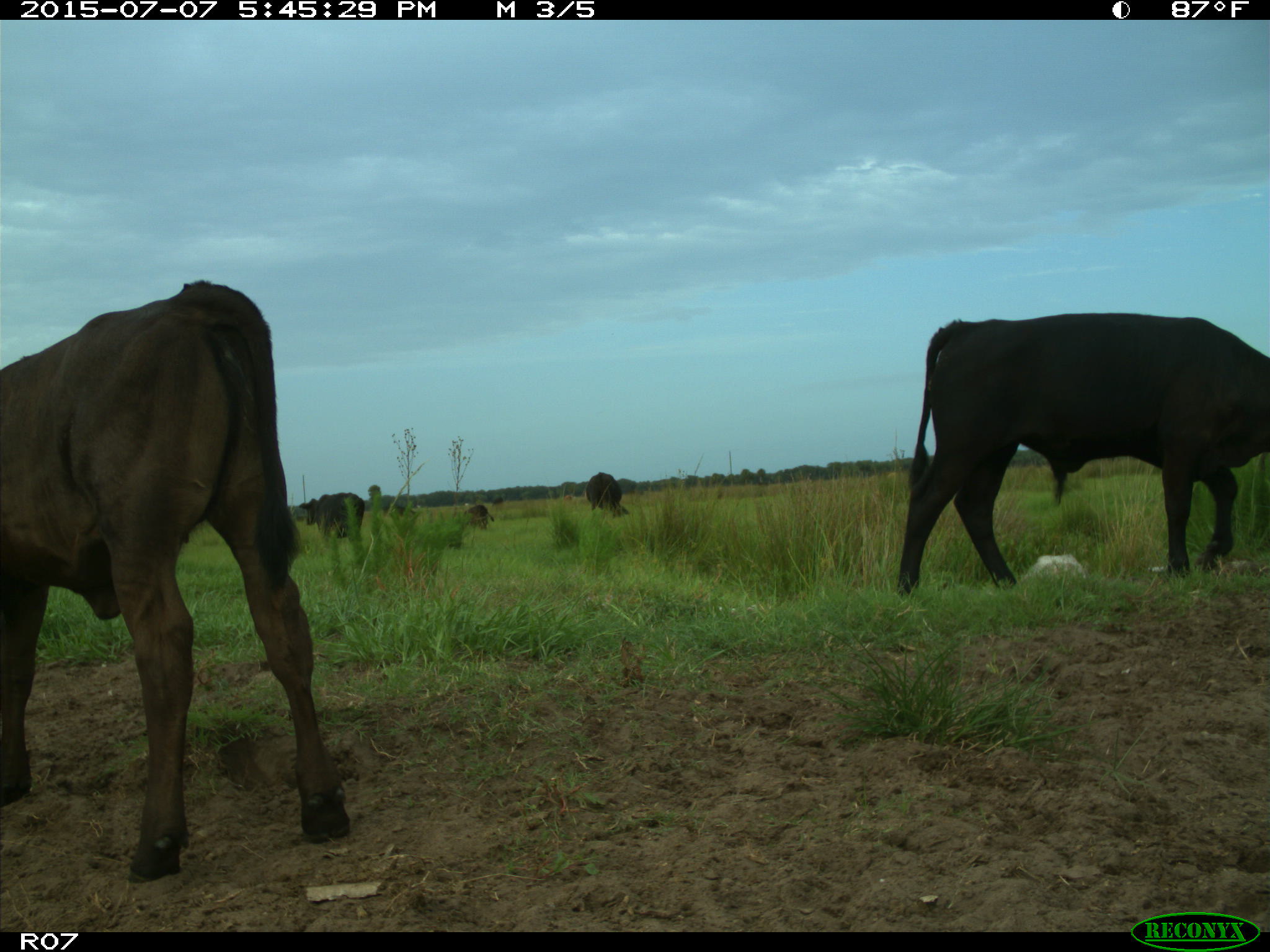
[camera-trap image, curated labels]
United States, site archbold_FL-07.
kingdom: Animalia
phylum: Chordata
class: Mammalia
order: Artiodactyla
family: Bovidae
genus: Bos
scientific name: Bos taurus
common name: domestic cow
Bos taurus (domestic cow).